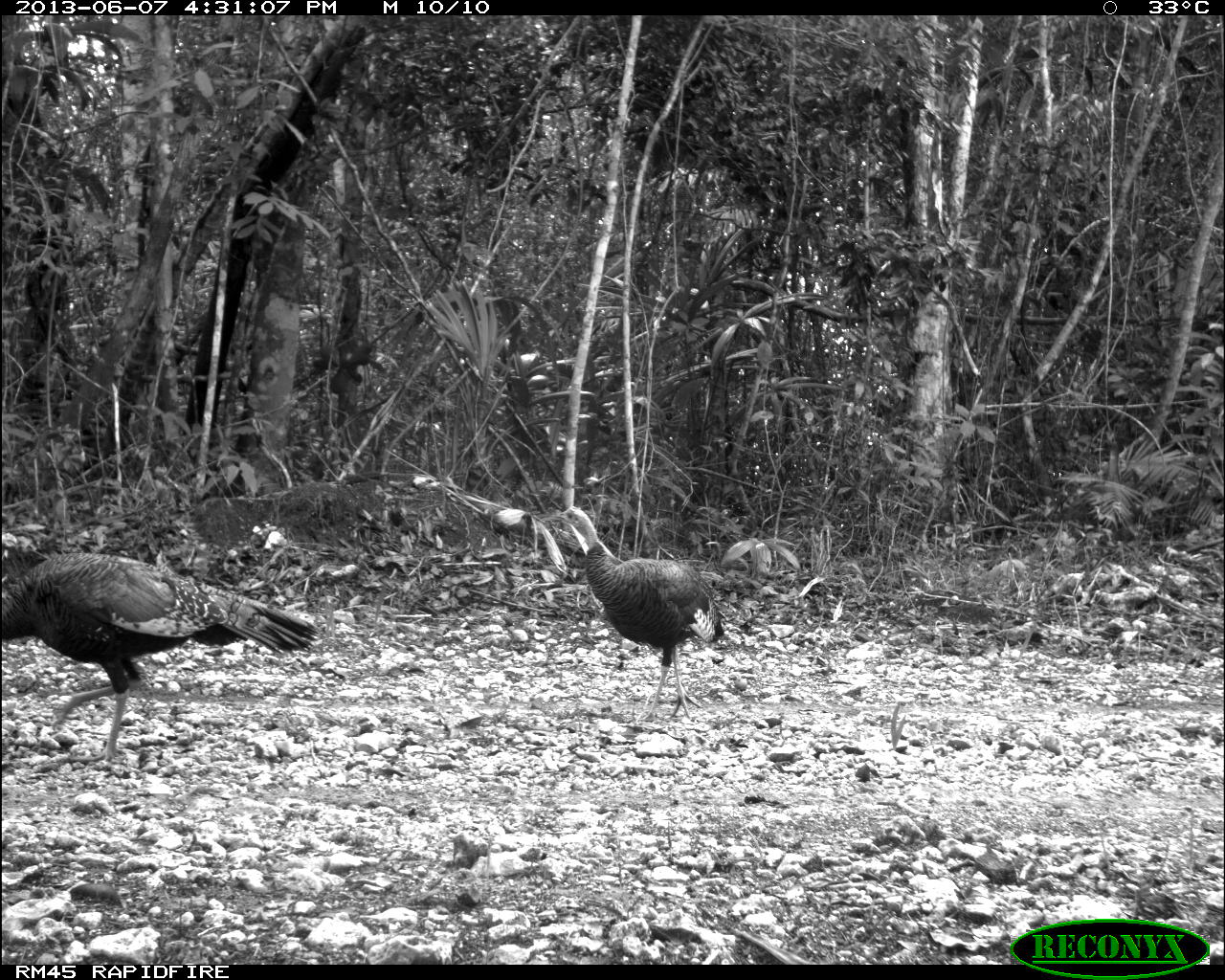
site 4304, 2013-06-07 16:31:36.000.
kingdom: Animalia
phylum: Chordata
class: Aves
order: Galliformes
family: Phasianidae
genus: Meleagris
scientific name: Meleagris ocellata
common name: ocellated turkey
Meleagris ocellata (ocellated turkey), count 3.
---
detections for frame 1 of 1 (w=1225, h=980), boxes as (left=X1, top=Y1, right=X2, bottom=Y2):
meleagris ocellata: (left=0, top=532, right=321, bottom=765); (left=549, top=505, right=728, bottom=721)